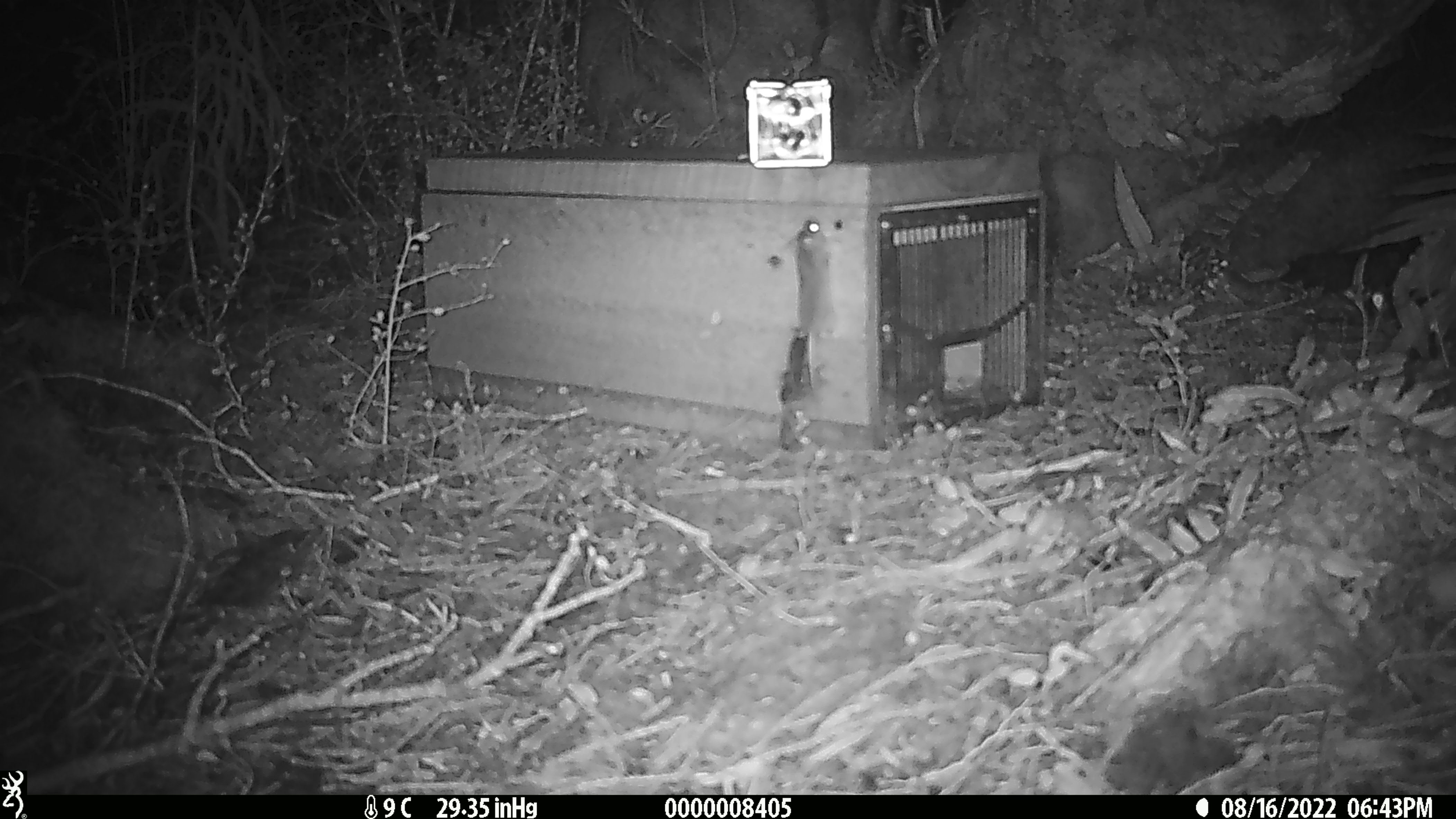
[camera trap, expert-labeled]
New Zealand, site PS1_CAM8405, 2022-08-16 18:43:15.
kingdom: Animalia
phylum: Chordata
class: Mammalia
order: Rodentia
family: Muridae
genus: Mus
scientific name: Mus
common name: mouse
Mouse (Mus).